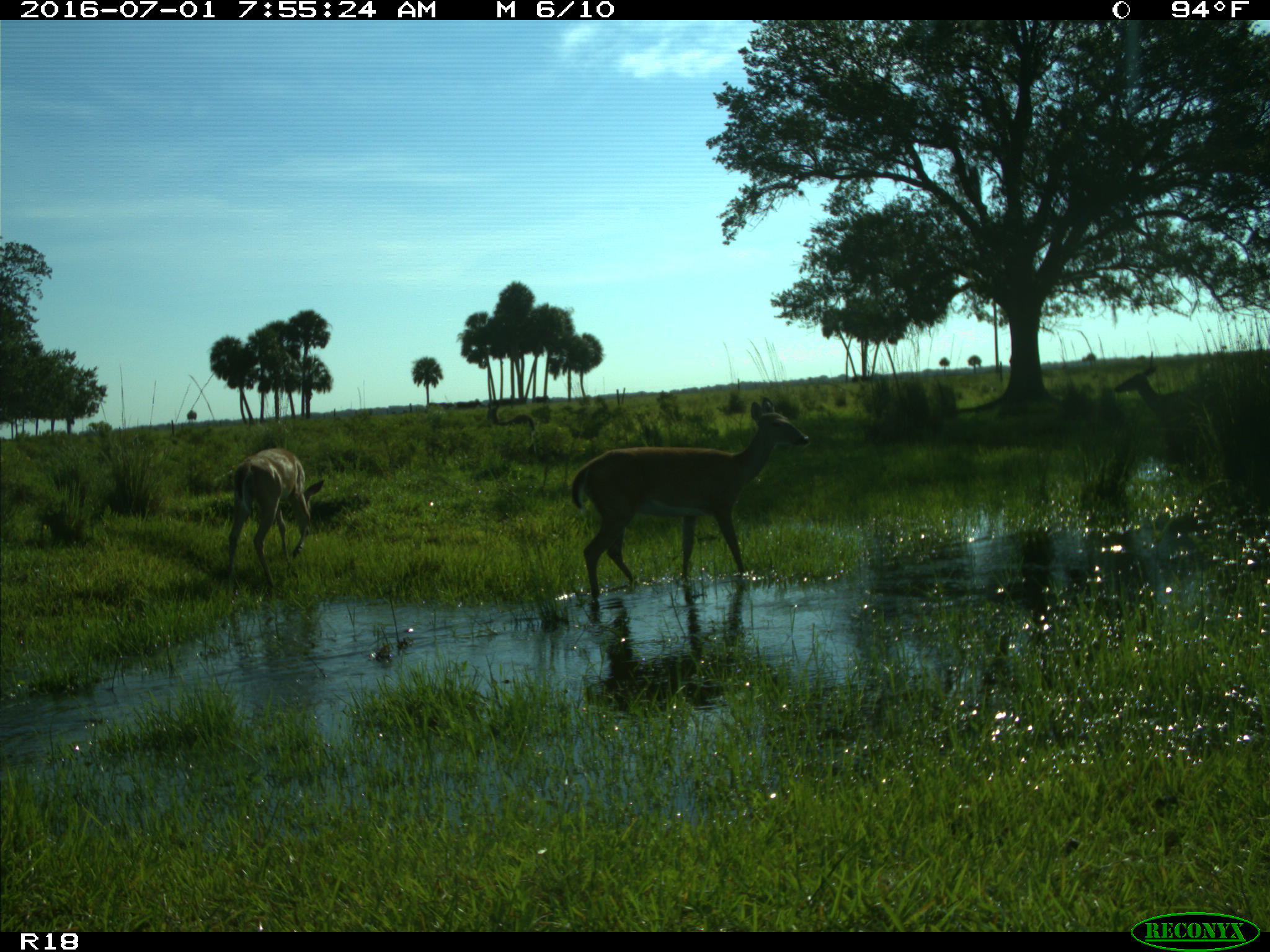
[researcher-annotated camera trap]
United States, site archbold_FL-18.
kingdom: Animalia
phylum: Chordata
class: Mammalia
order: Artiodactyla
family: Cervidae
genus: Odocoileus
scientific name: Odocoileus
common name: deer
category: unidentified deer